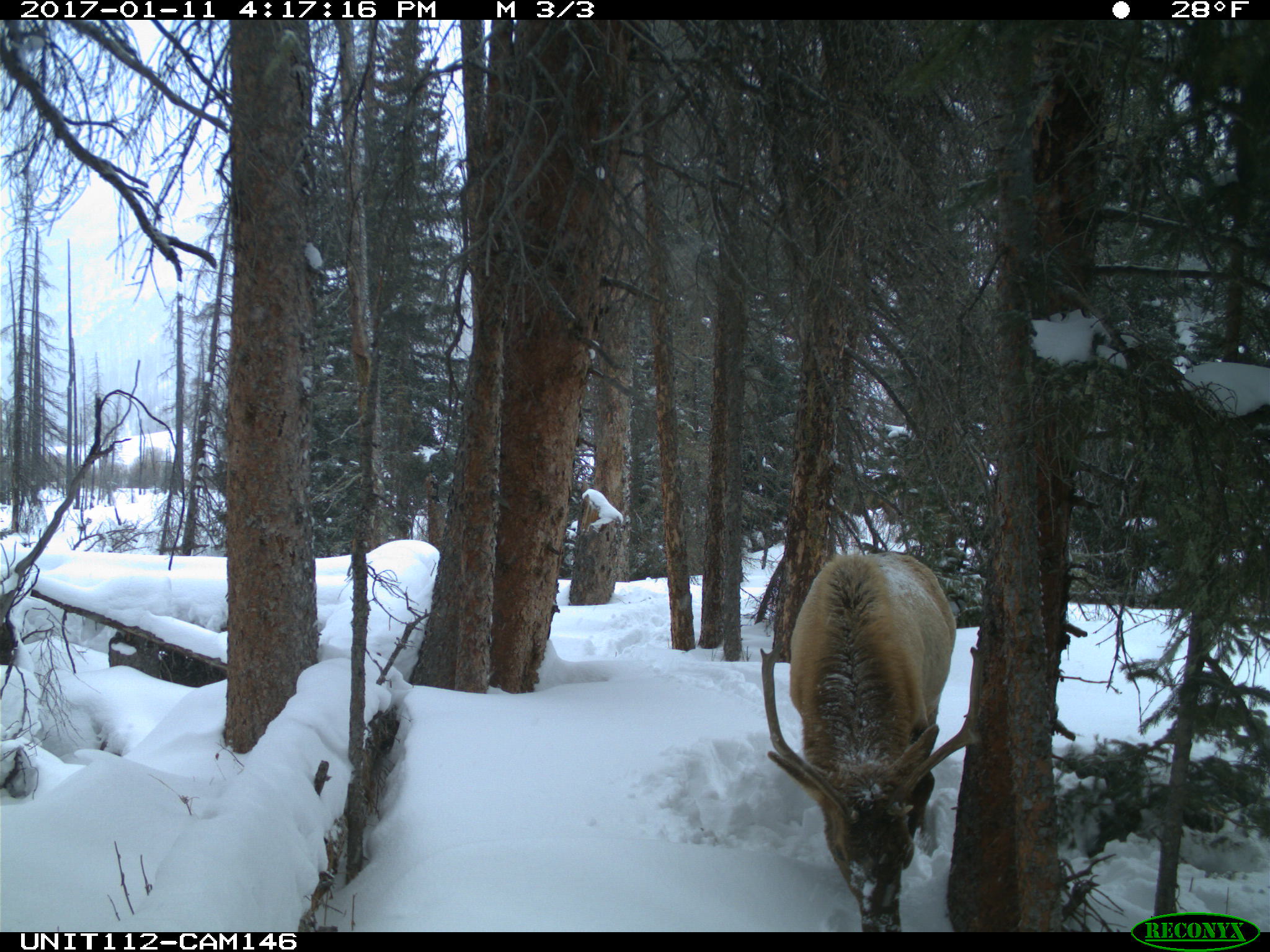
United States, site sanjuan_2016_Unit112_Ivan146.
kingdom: Animalia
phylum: Chordata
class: Mammalia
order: Artiodactyla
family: Cervidae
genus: Cervus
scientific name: Cervus elaphus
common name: red deer